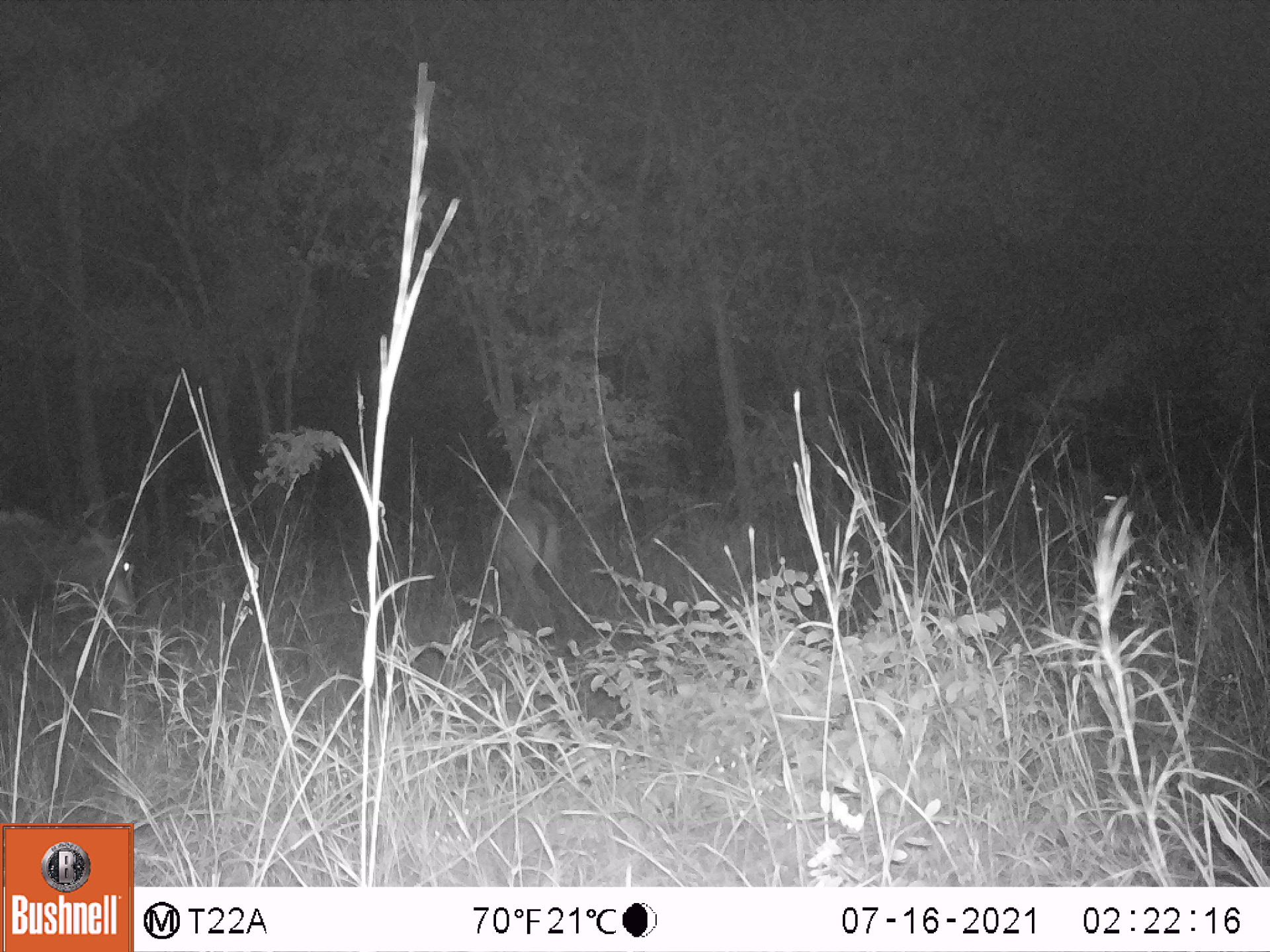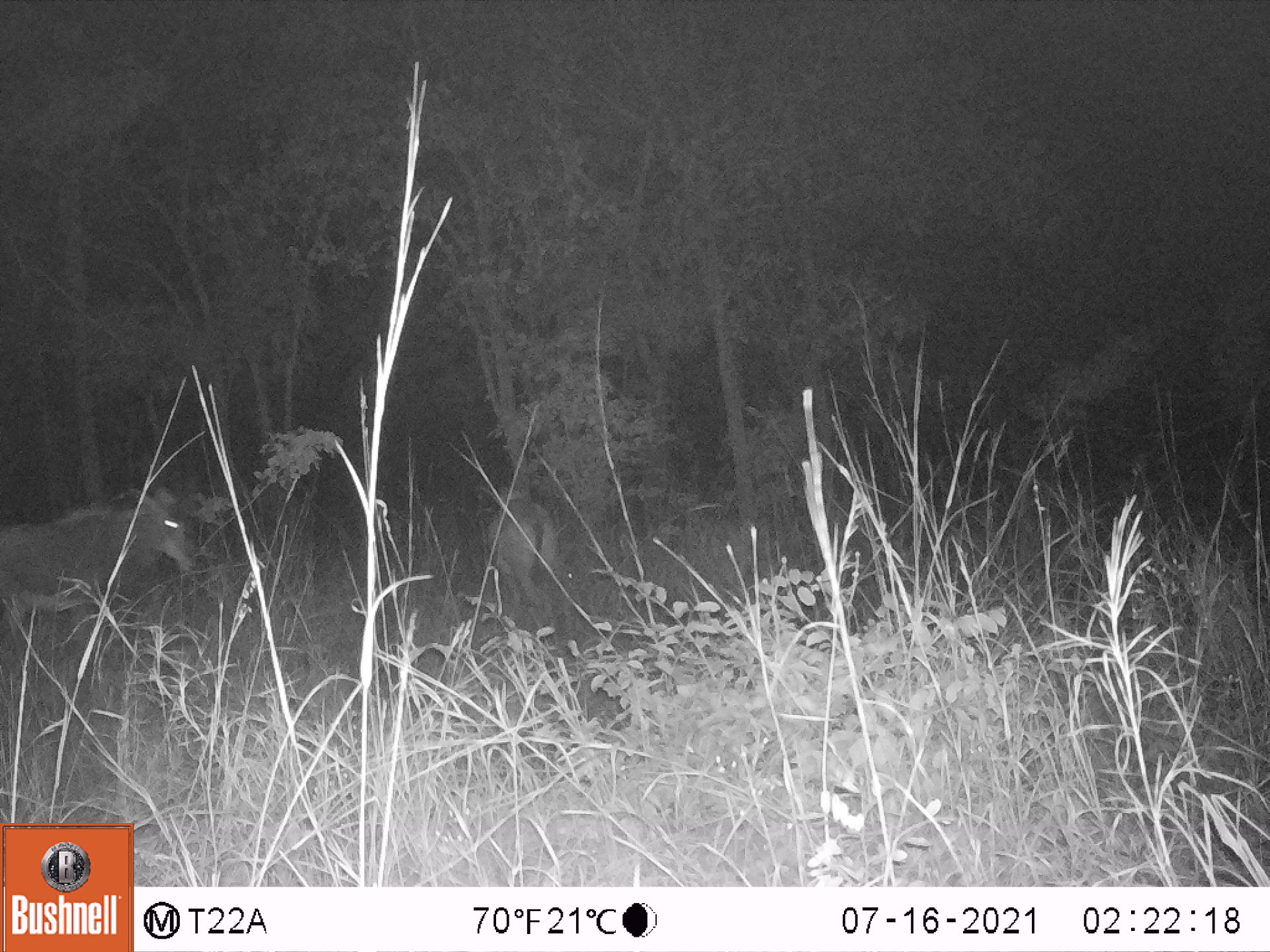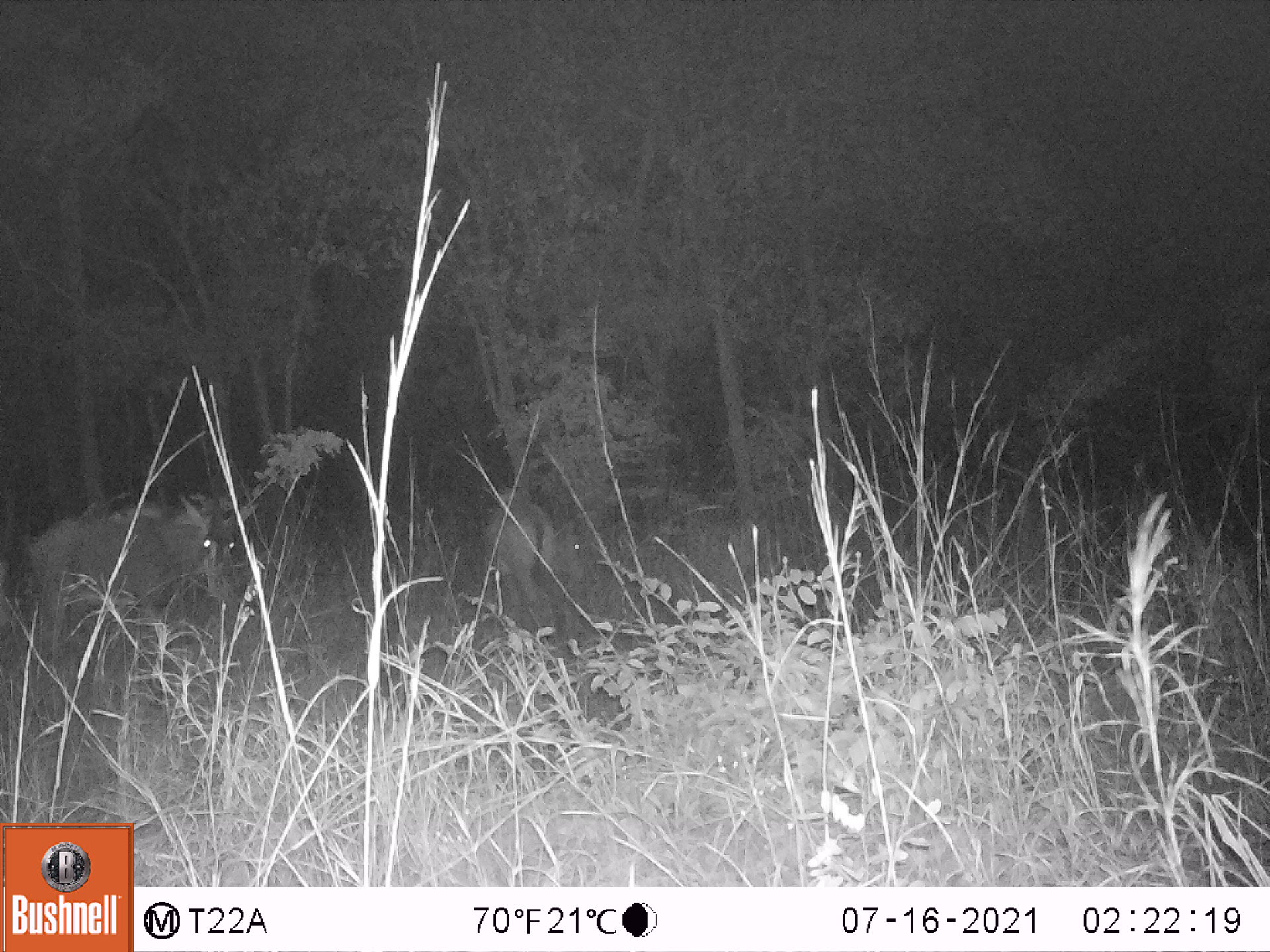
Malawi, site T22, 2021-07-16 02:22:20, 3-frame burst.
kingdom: Animalia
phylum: Chordata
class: Mammalia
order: Artiodactyla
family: Bovidae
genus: Hippotragus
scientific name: Hippotragus niger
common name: sable antelope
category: sable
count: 2